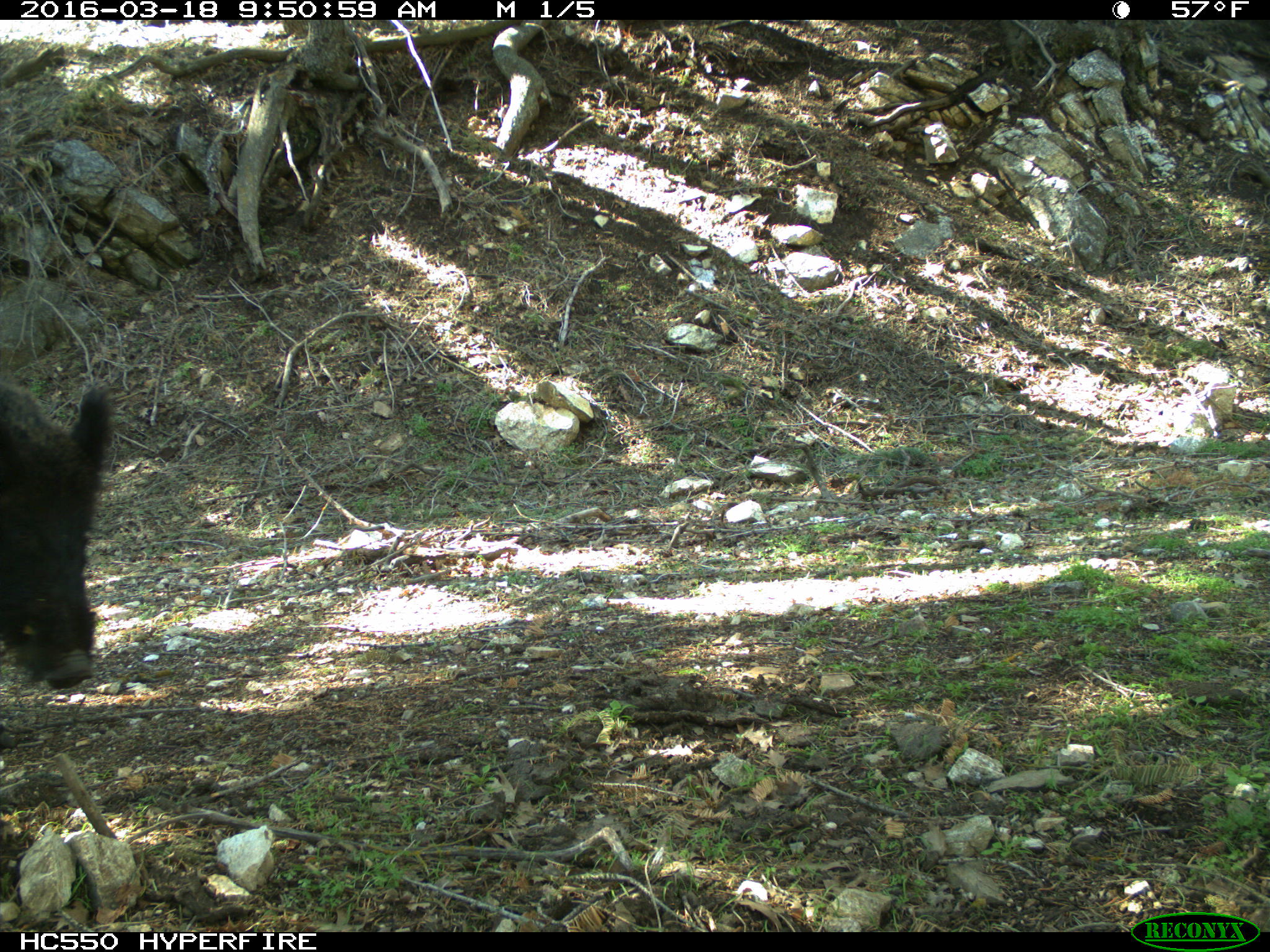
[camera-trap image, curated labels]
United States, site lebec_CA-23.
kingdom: Animalia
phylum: Chordata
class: Mammalia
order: Artiodactyla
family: Suidae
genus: Sus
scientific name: Sus scrofa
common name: wild boar